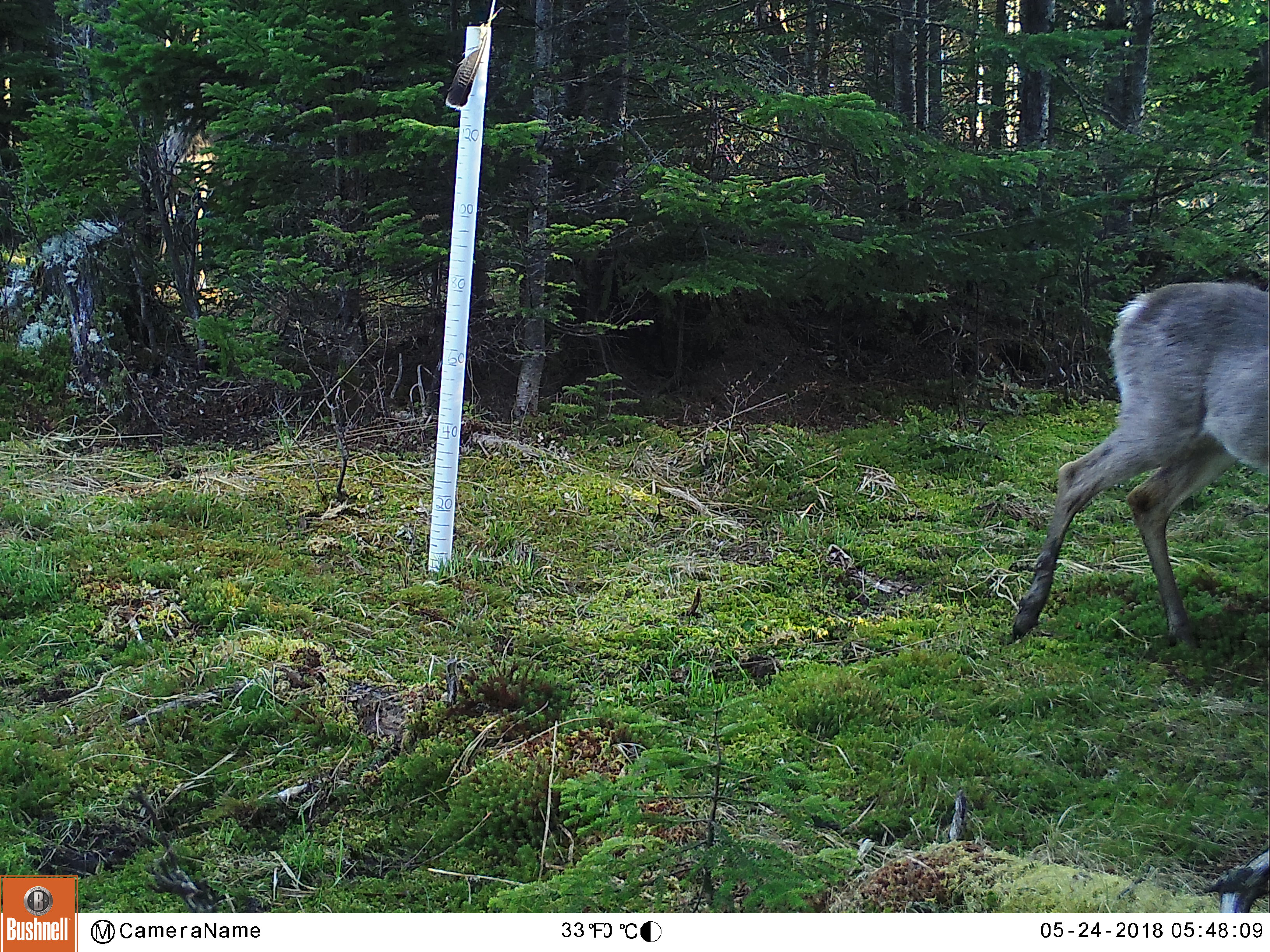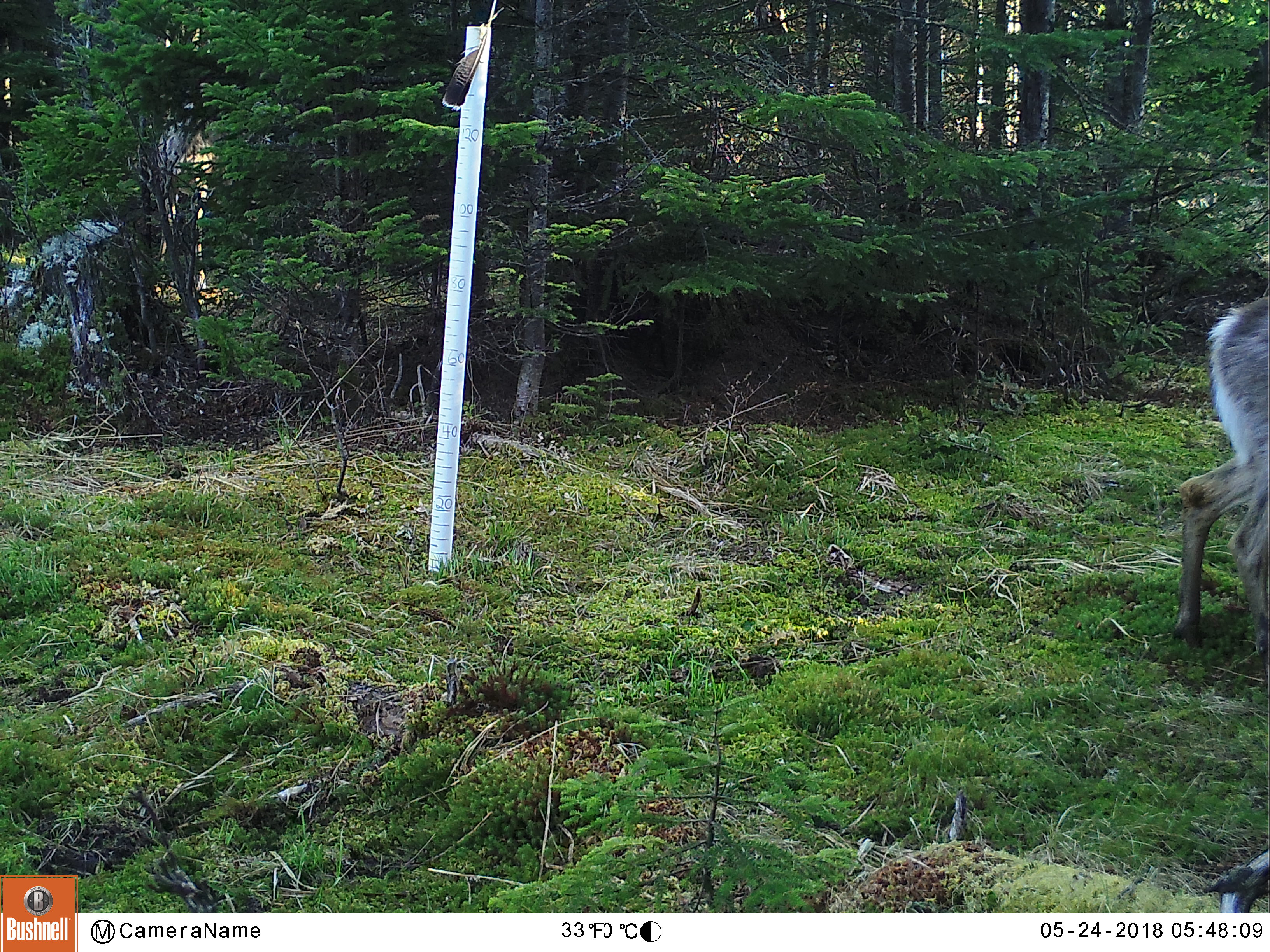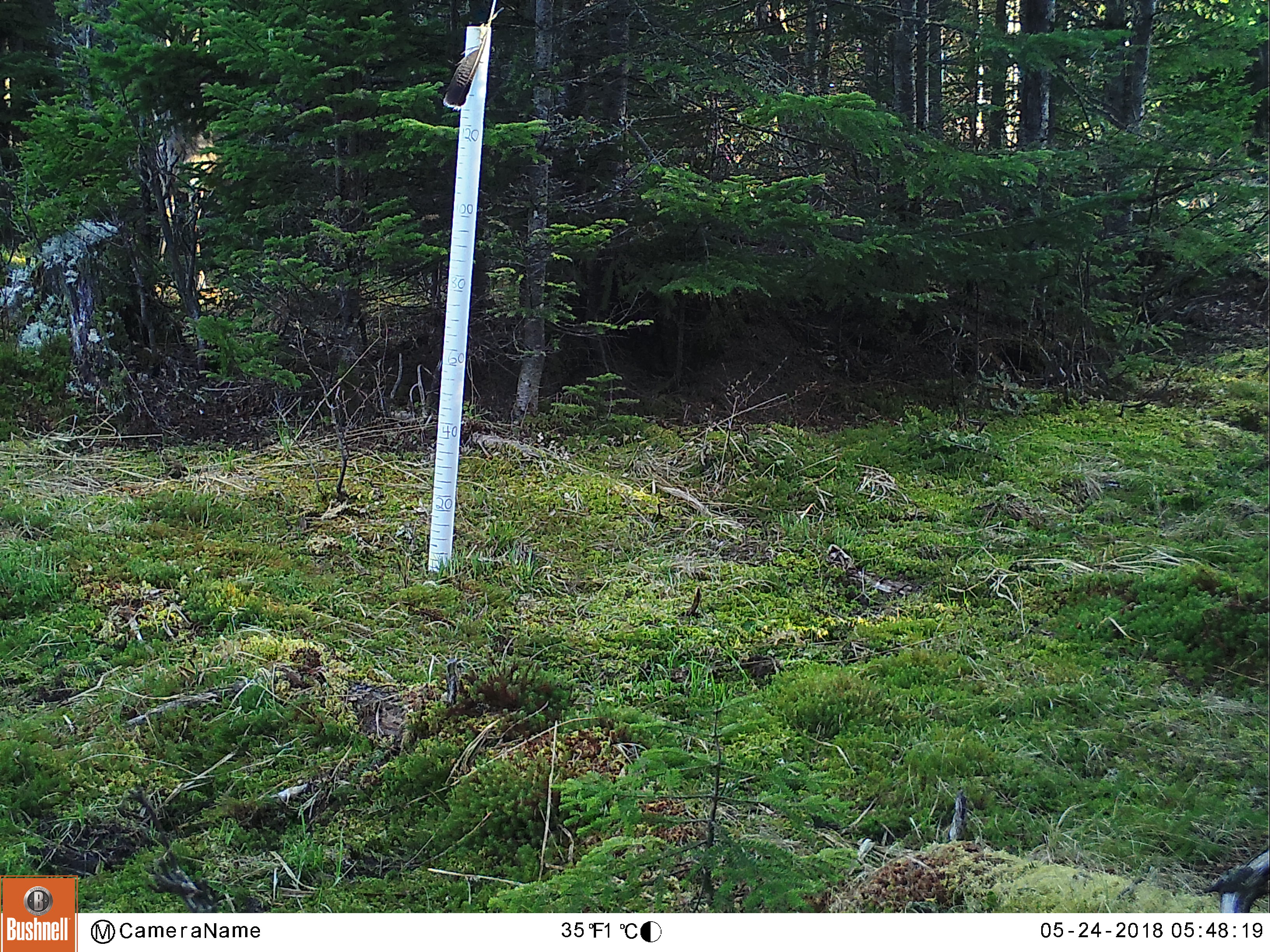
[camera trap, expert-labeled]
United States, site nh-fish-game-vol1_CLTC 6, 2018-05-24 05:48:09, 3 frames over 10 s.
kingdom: Animalia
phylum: Chordata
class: Mammalia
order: Artiodactyla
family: Cervidae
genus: Odocoileus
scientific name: Odocoileus virginianus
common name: white-tailed deer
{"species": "white-tailed deer (Odocoileus virginianus)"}